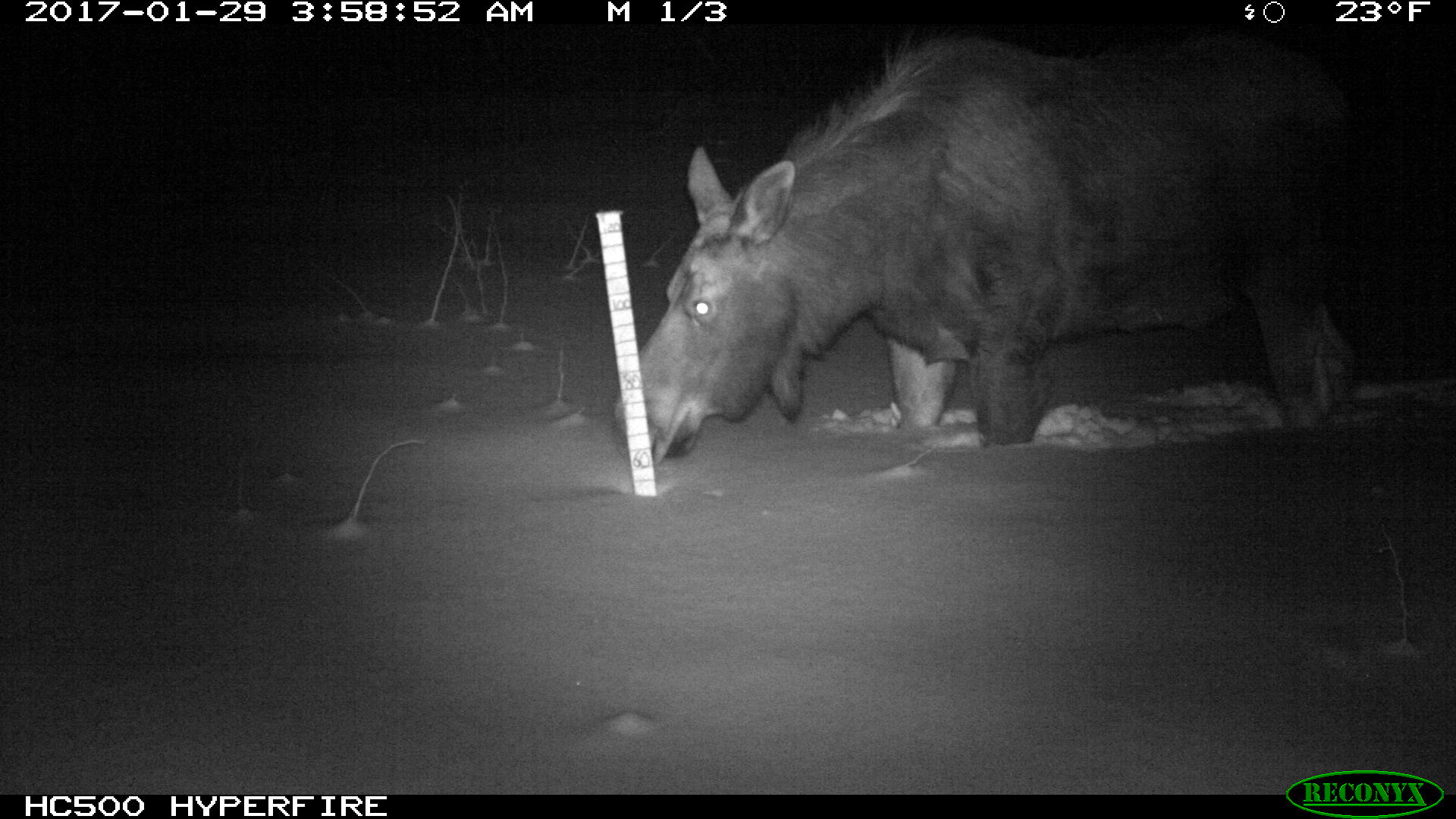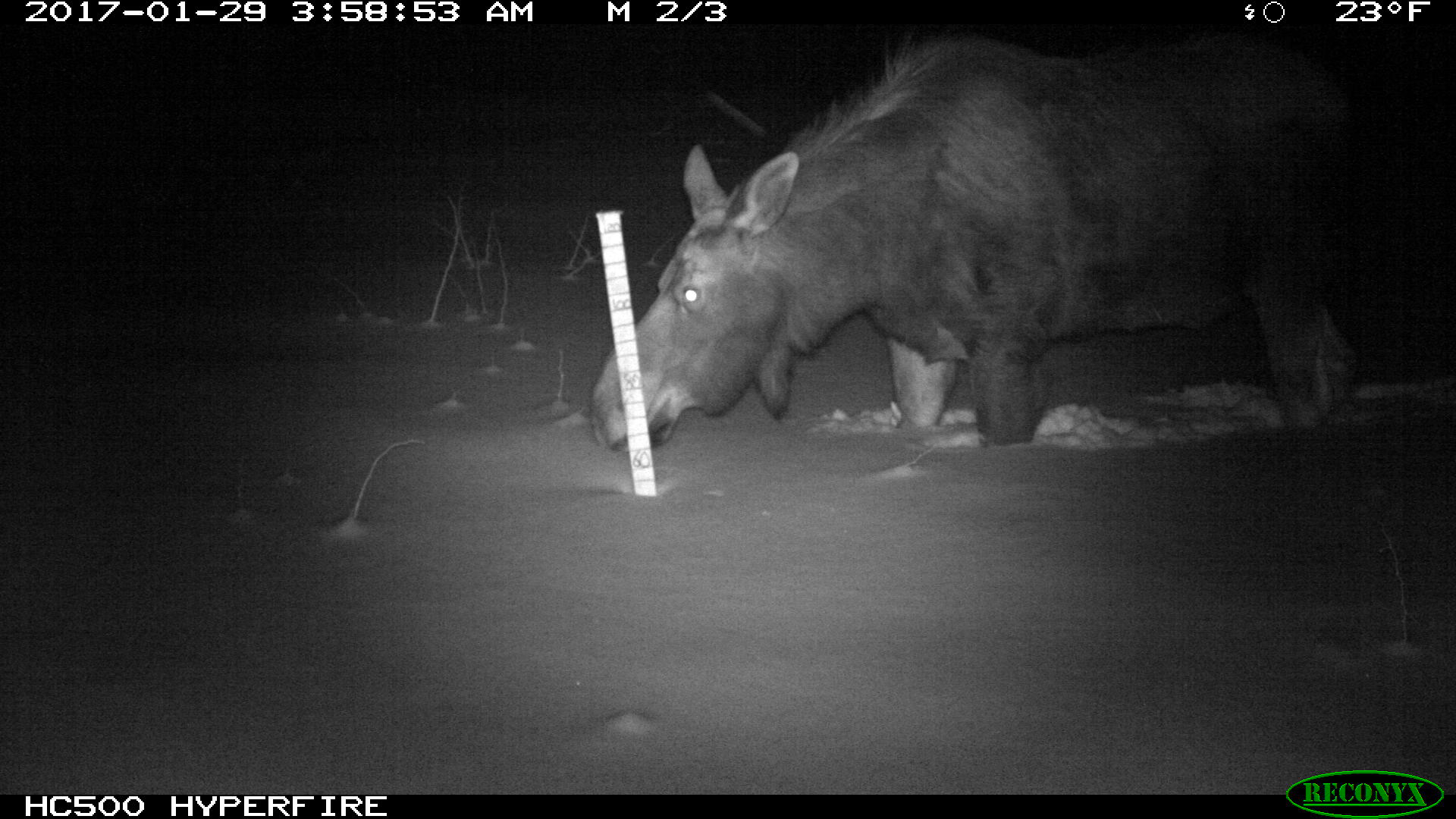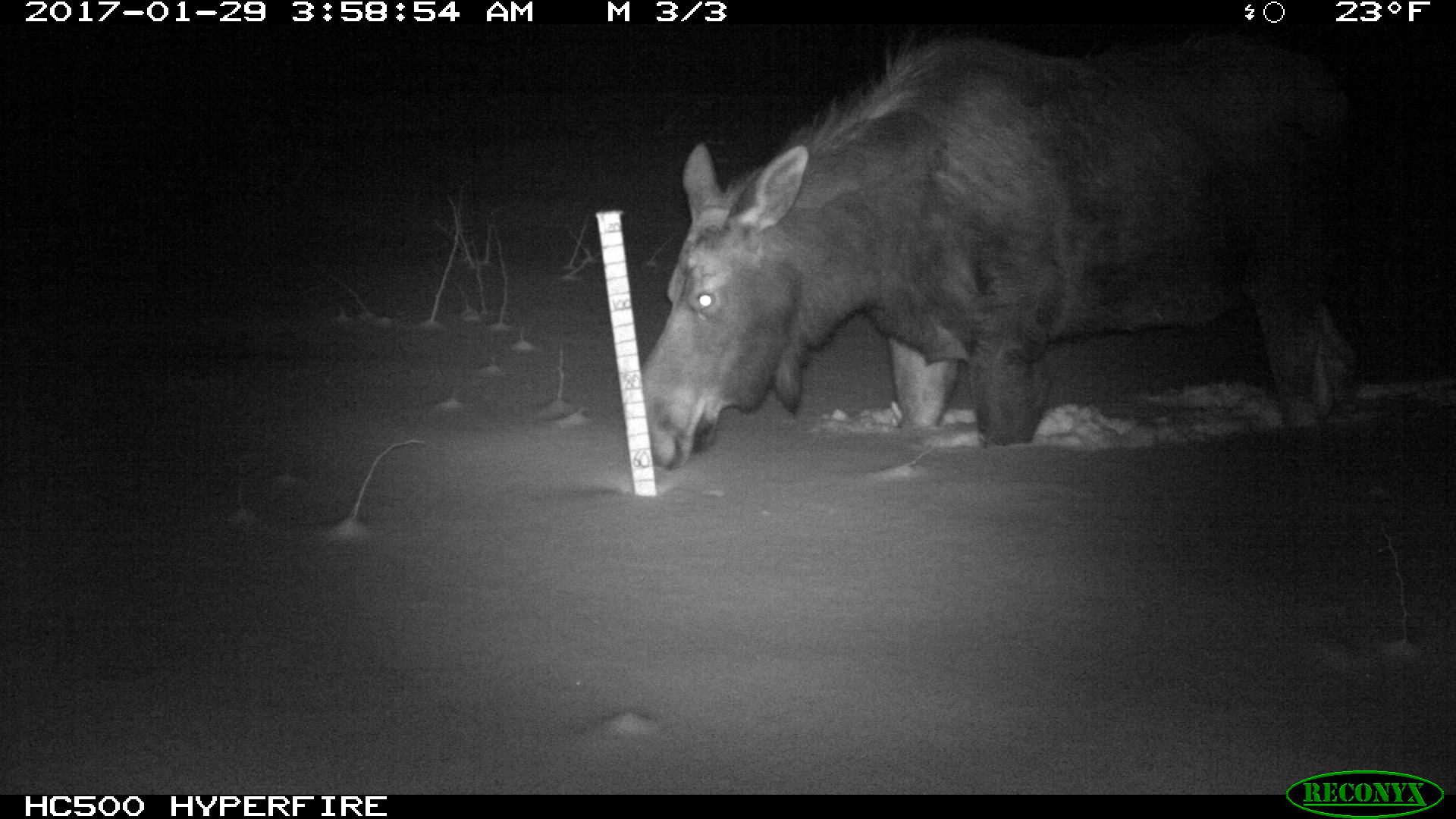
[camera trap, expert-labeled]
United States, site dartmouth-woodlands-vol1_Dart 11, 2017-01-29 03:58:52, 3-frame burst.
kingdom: Animalia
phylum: Chordata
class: Mammalia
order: Artiodactyla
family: Cervidae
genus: Alces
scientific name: Alces alces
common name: moose